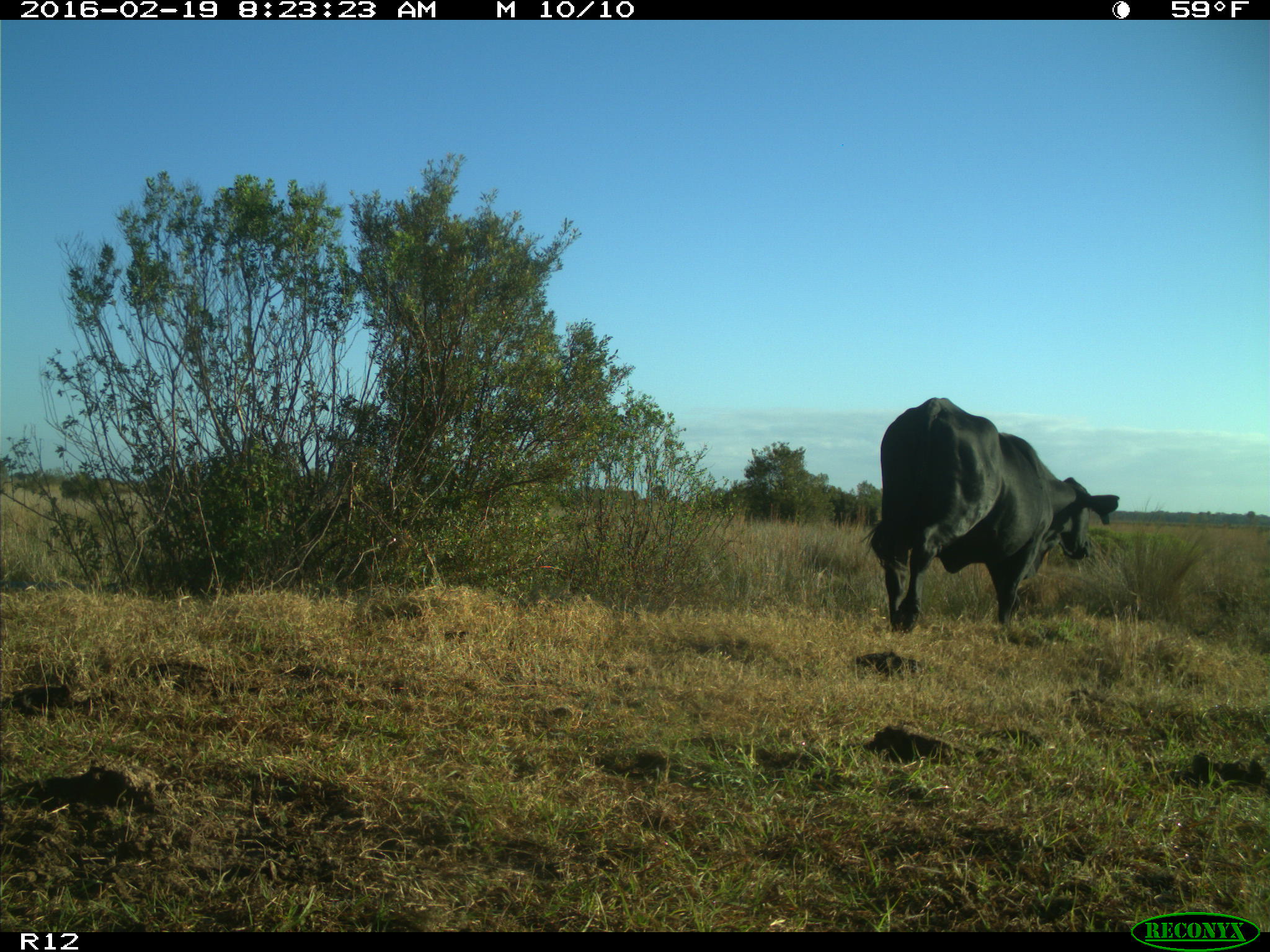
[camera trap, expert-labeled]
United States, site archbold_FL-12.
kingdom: Animalia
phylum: Chordata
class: Mammalia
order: Artiodactyla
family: Bovidae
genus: Bos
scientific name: Bos taurus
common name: domestic cow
Bos taurus (domestic cow).